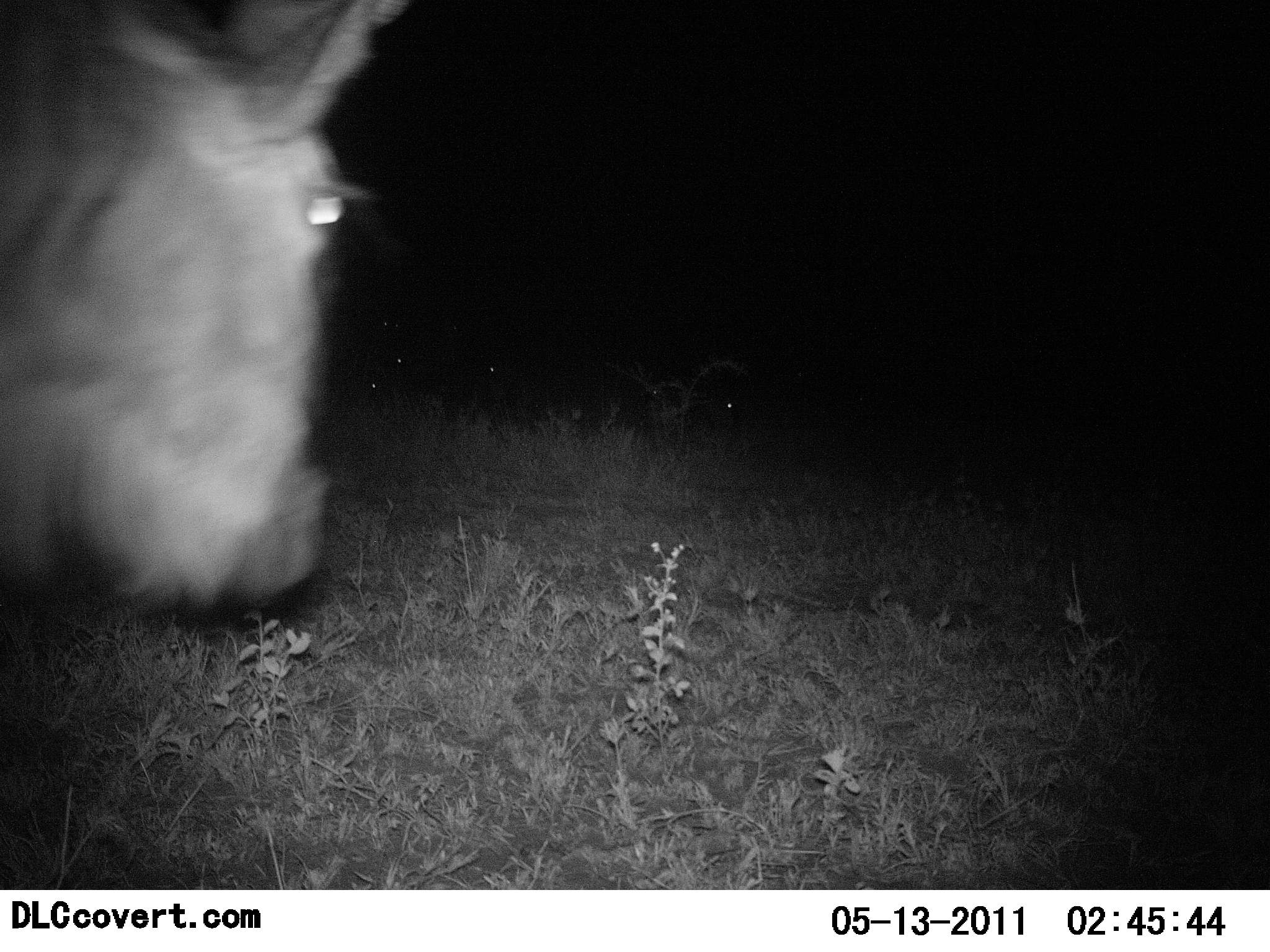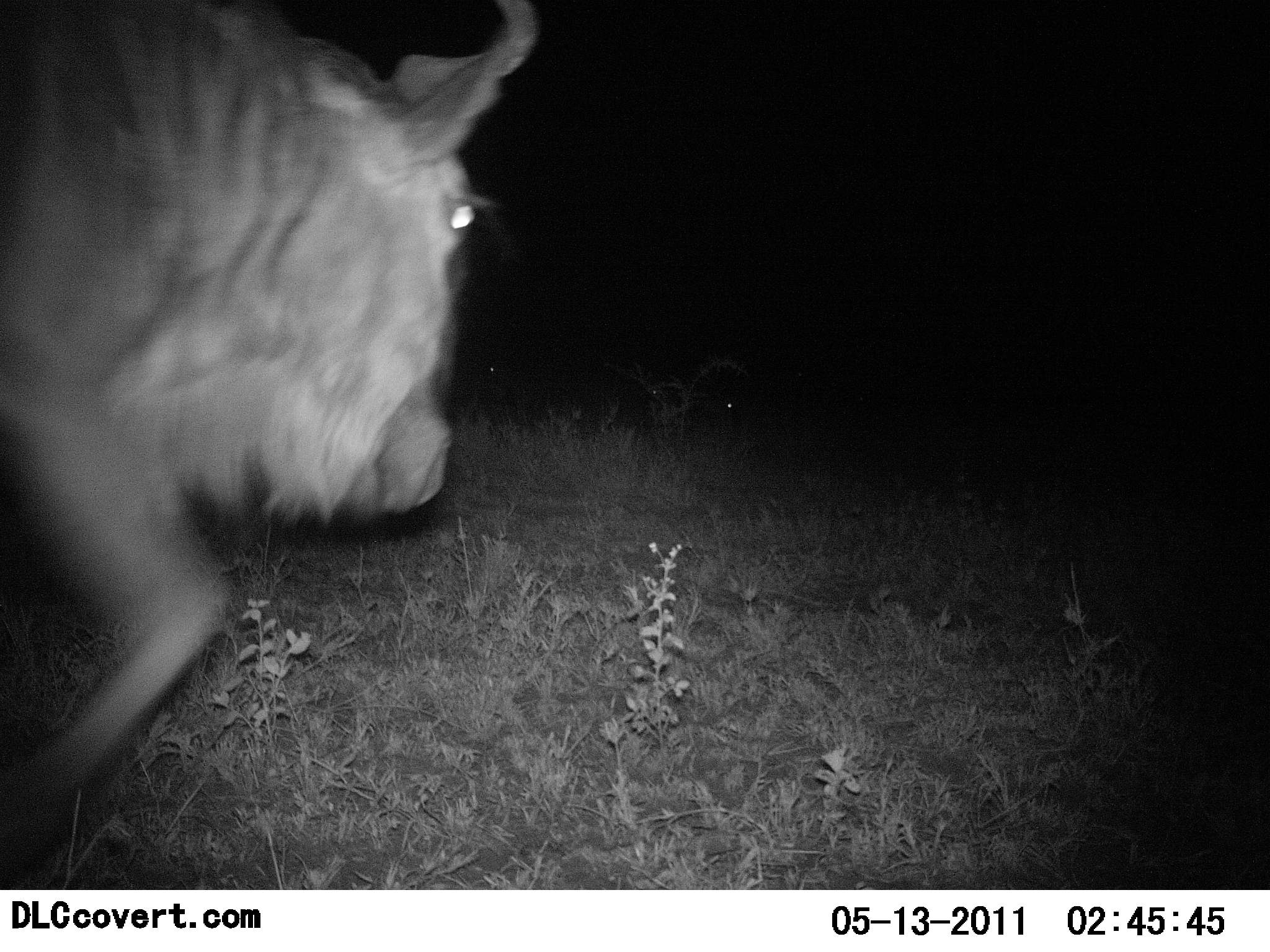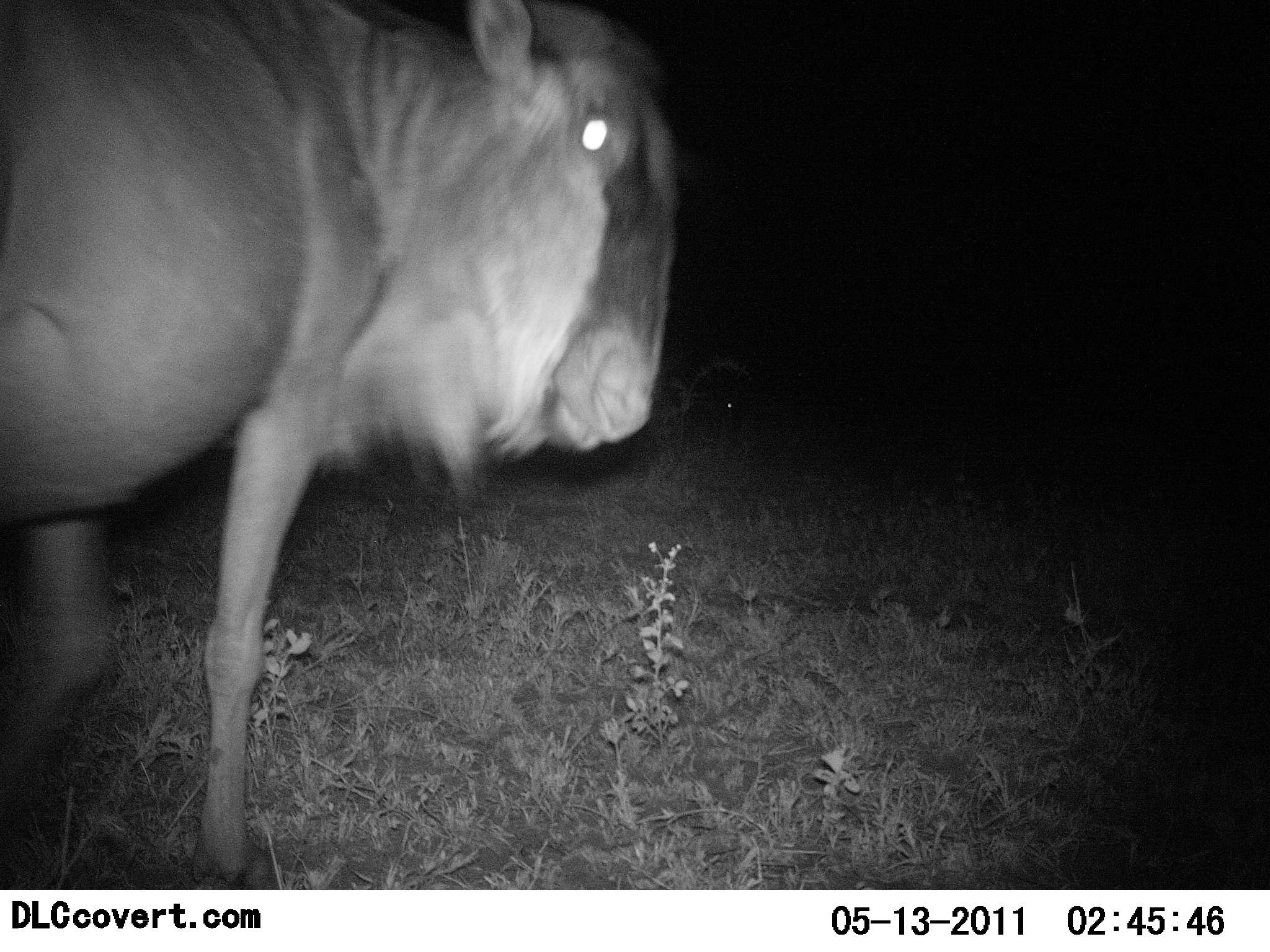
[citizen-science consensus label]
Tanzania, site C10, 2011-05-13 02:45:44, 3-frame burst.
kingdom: Animalia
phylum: Chordata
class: Mammalia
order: Artiodactyla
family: Bovidae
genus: Connochaetes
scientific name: Connochaetes taurinus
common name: blue wildebeest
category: wildebeest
Wildebeest (blue wildebeest) (Connochaetes taurinus), count 1. Behavior (volunteer vote fractions): standing 23%, resting 8%, moving 77%, interacting 0%. Young present (vote fraction): 0%. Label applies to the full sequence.